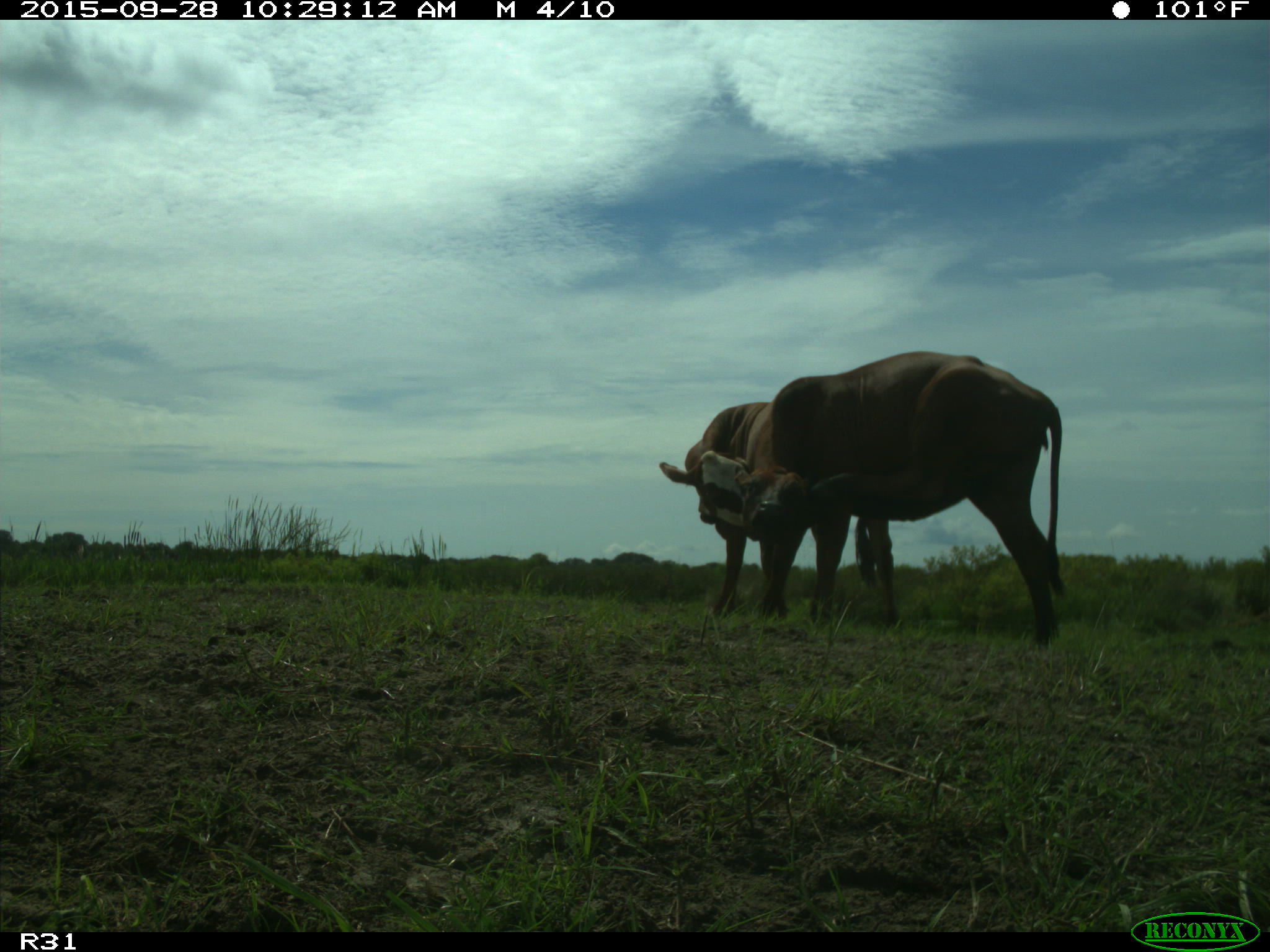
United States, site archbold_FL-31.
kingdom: Animalia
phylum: Chordata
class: Mammalia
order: Artiodactyla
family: Bovidae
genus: Bos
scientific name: Bos taurus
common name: domestic cow